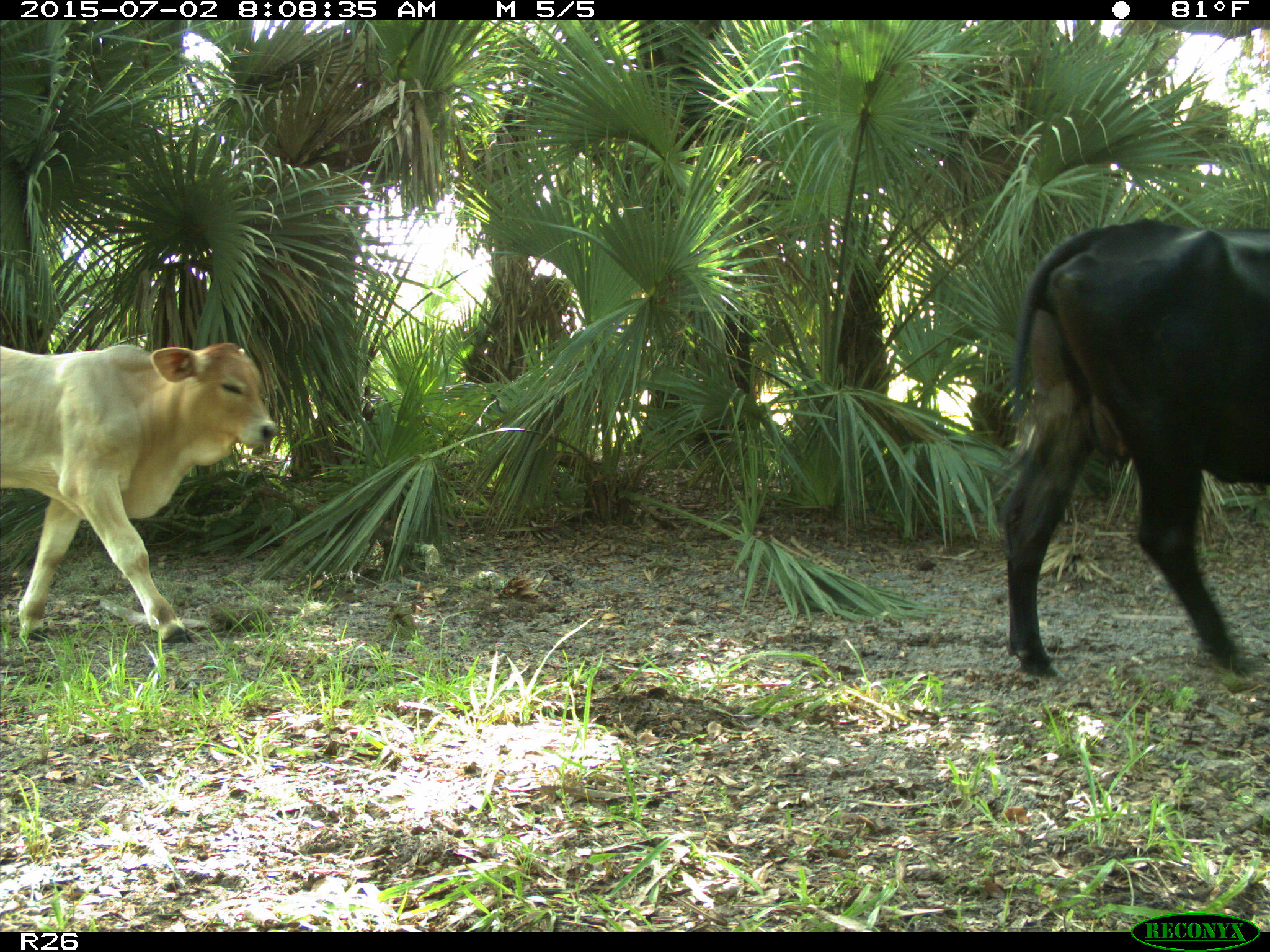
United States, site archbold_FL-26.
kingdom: Animalia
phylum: Chordata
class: Mammalia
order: Artiodactyla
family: Bovidae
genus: Bos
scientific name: Bos taurus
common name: domestic cow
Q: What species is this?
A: Bos taurus (domestic cow).